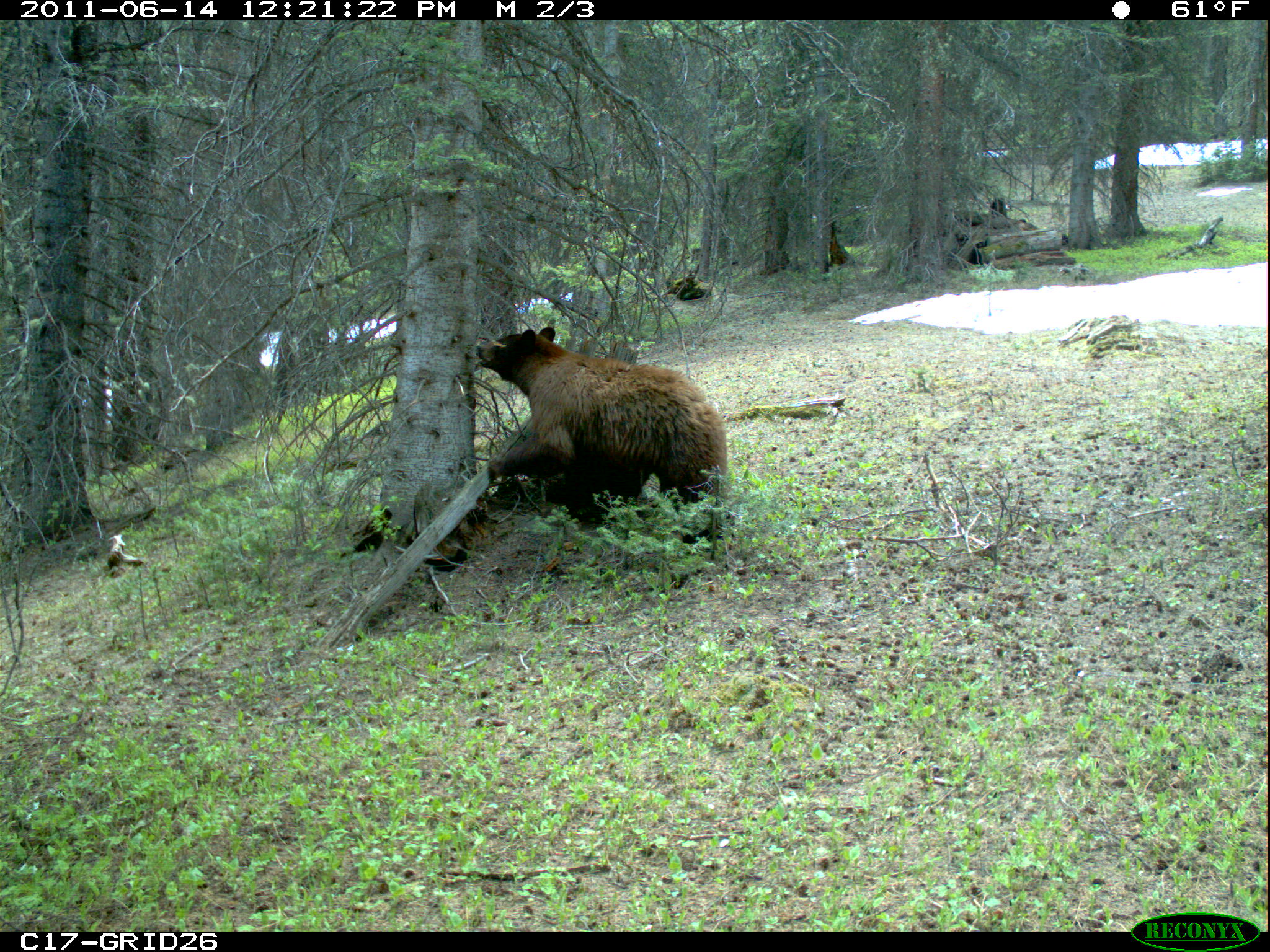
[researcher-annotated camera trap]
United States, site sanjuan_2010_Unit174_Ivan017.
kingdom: Animalia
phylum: Chordata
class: Mammalia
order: Carnivora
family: Ursidae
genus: Ursus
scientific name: Ursus americanus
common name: american black bear